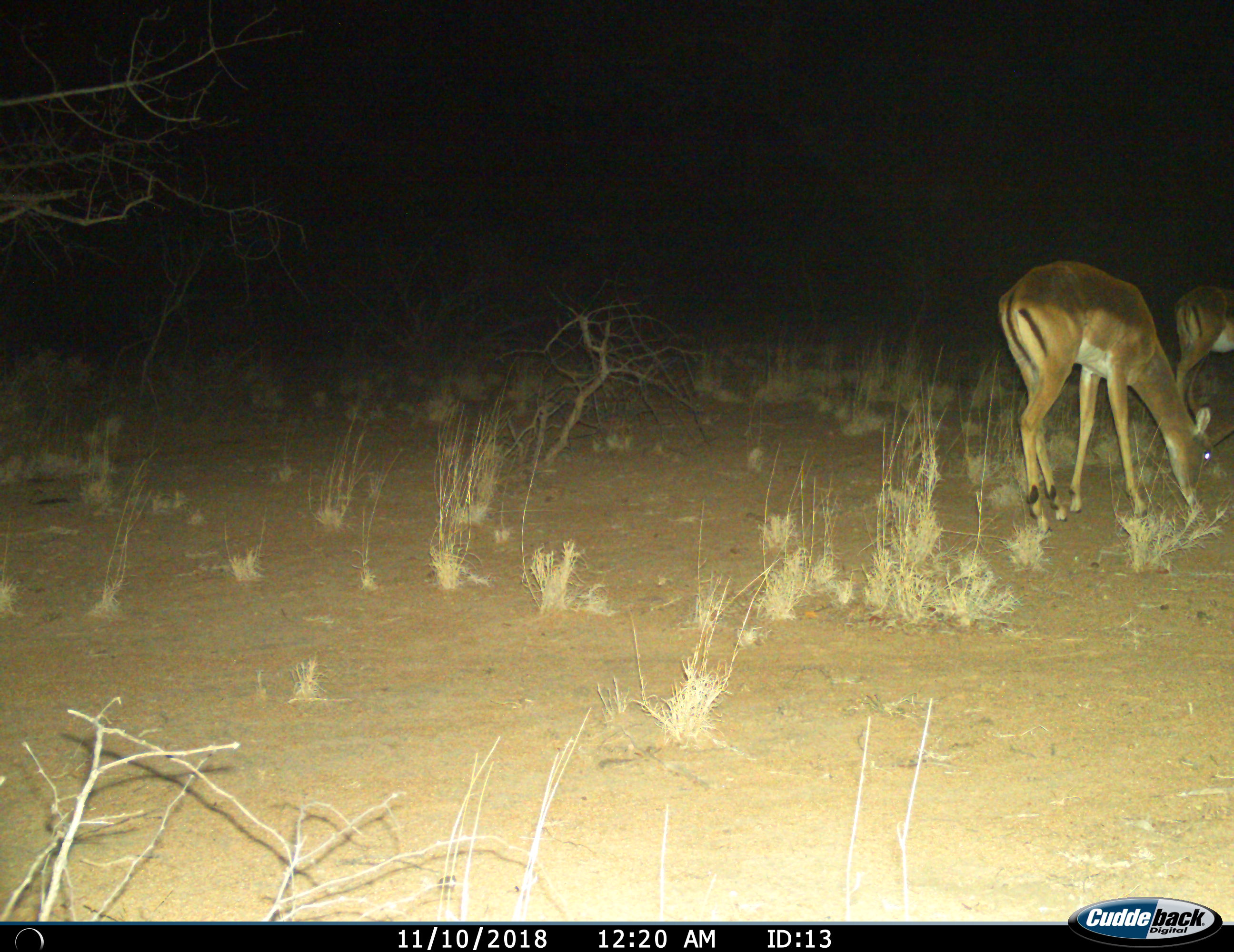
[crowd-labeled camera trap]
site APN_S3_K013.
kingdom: Animalia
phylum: Chordata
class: Mammalia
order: Artiodactyla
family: Bovidae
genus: Aepyceros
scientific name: Aepyceros melampus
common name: impala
Impala (Aepyceros melampus), count 2. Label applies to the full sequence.